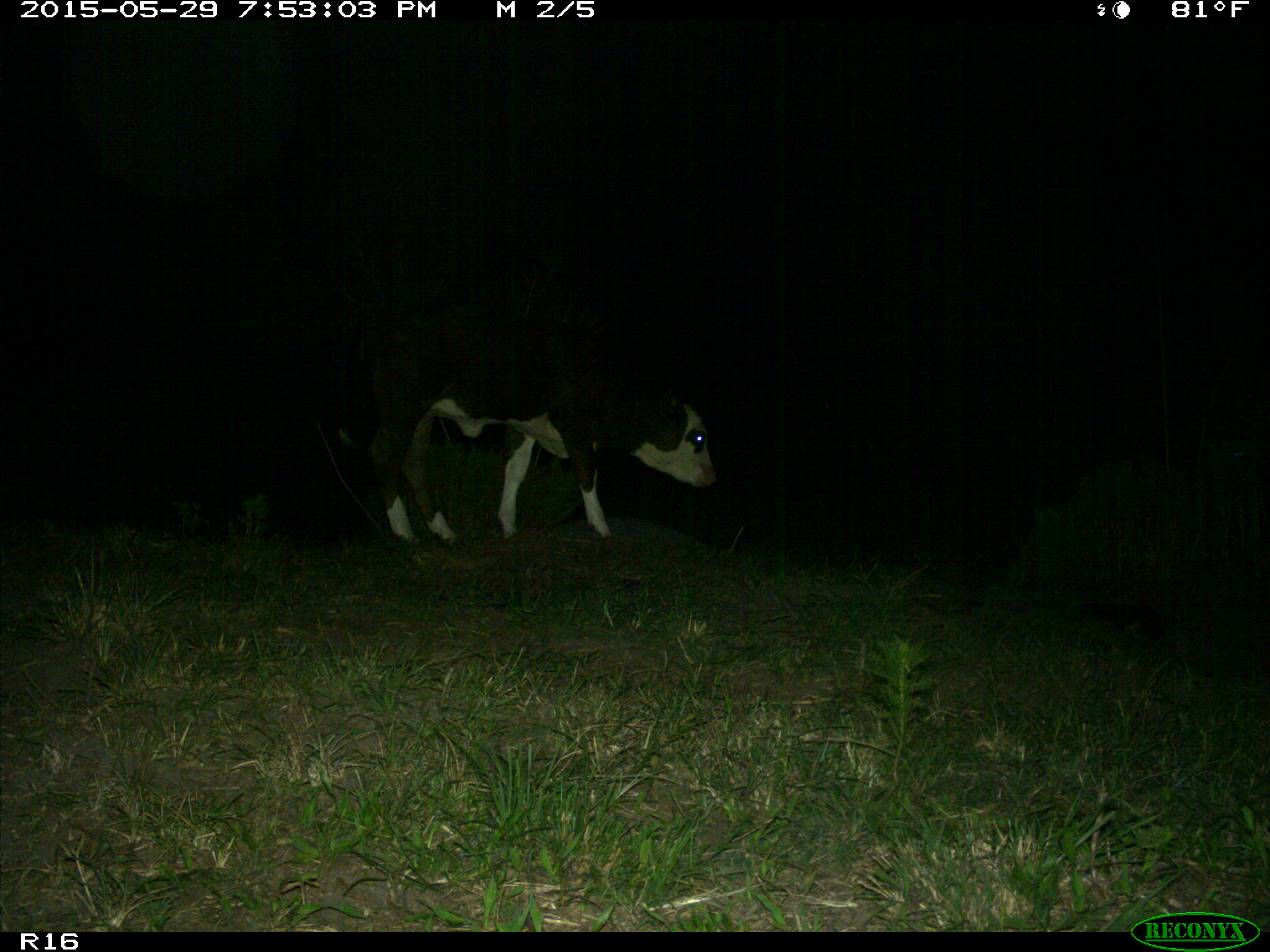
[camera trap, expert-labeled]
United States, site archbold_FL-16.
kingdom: Animalia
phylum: Chordata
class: Mammalia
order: Artiodactyla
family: Bovidae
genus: Bos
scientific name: Bos taurus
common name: domestic cow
Bos taurus (domestic cow).